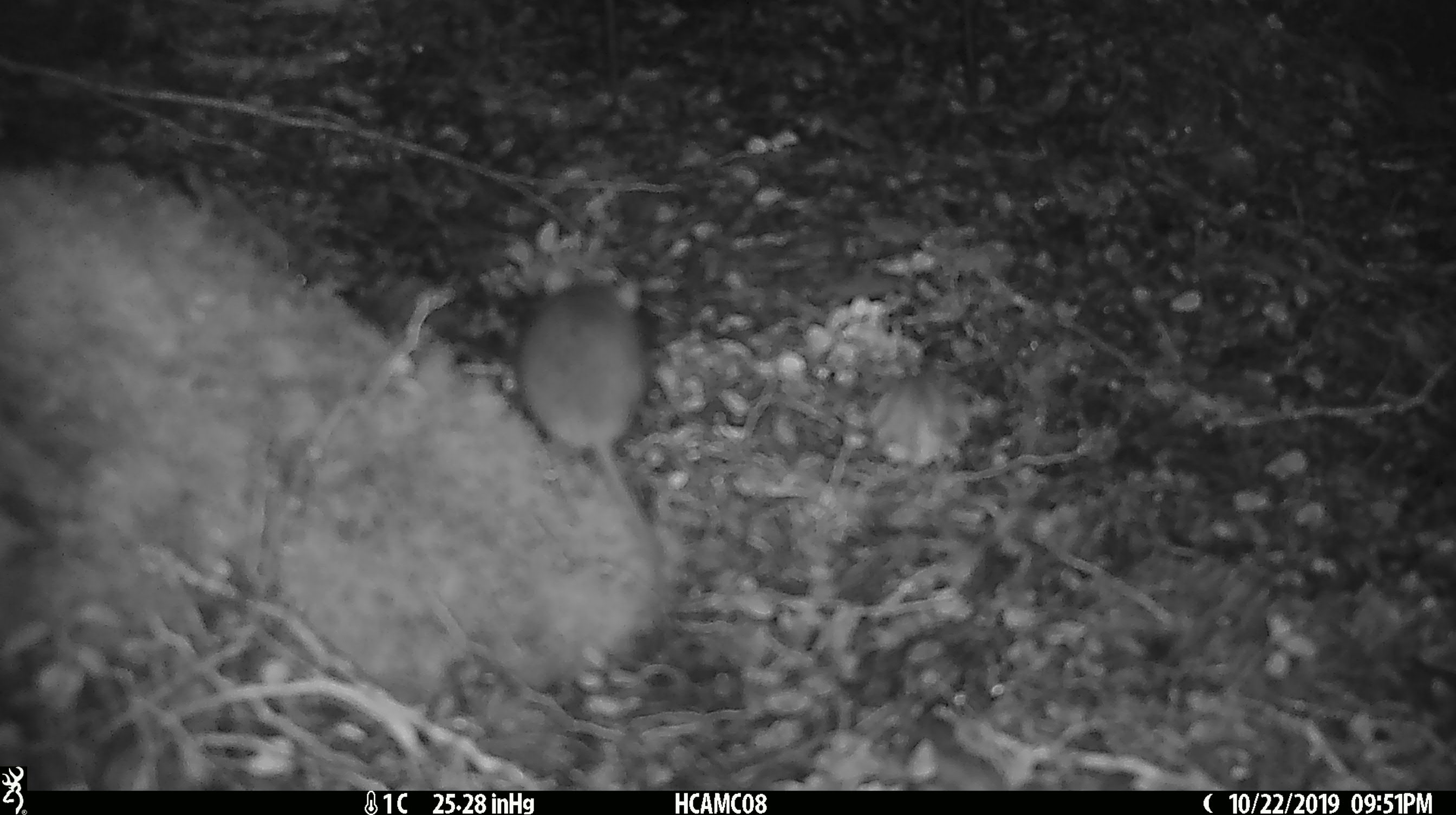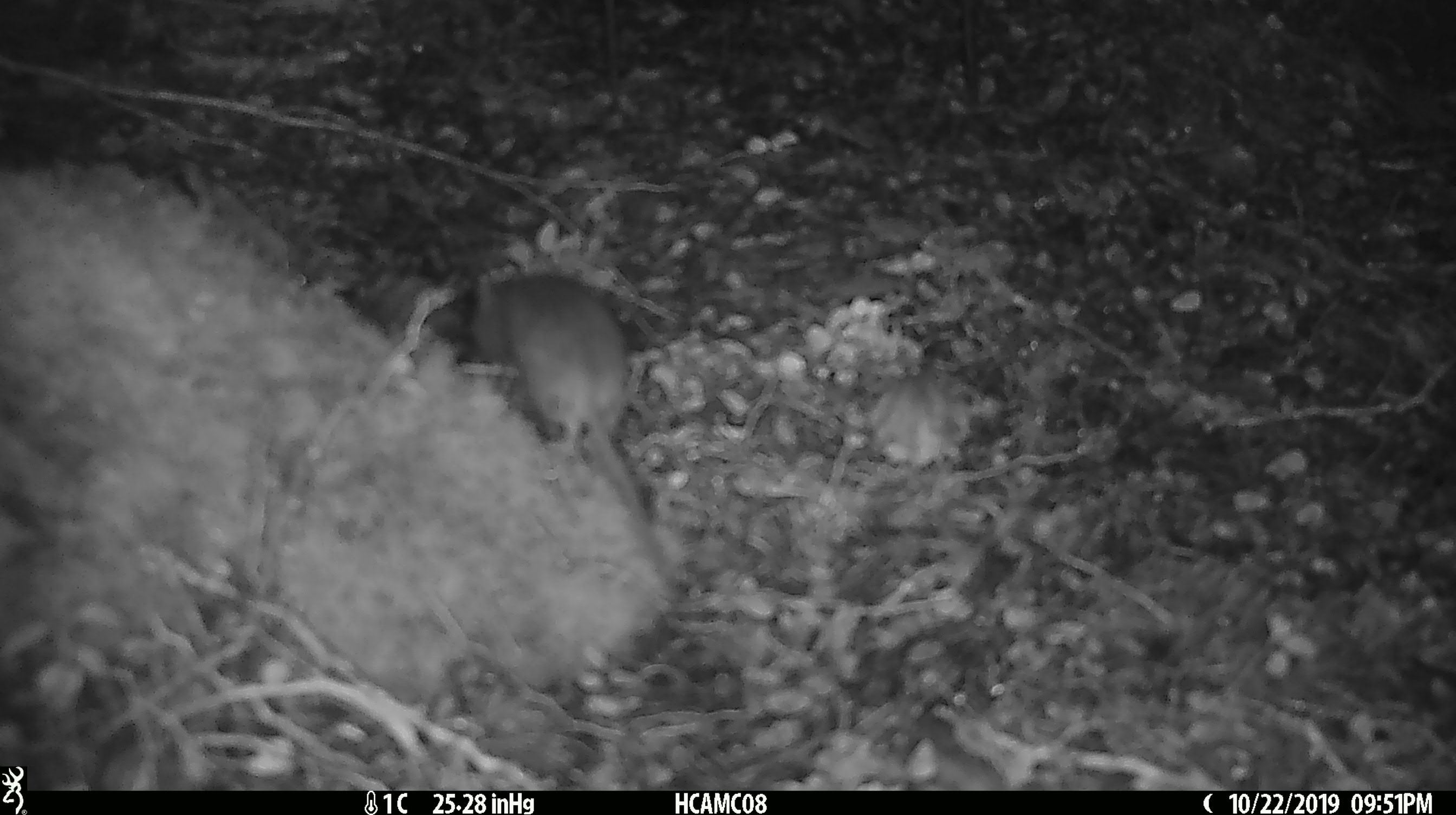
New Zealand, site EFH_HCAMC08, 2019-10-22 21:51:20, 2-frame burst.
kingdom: Animalia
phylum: Chordata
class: Mammalia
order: Rodentia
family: Muridae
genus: Mus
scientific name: Mus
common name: mouse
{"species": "mouse (Mus)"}